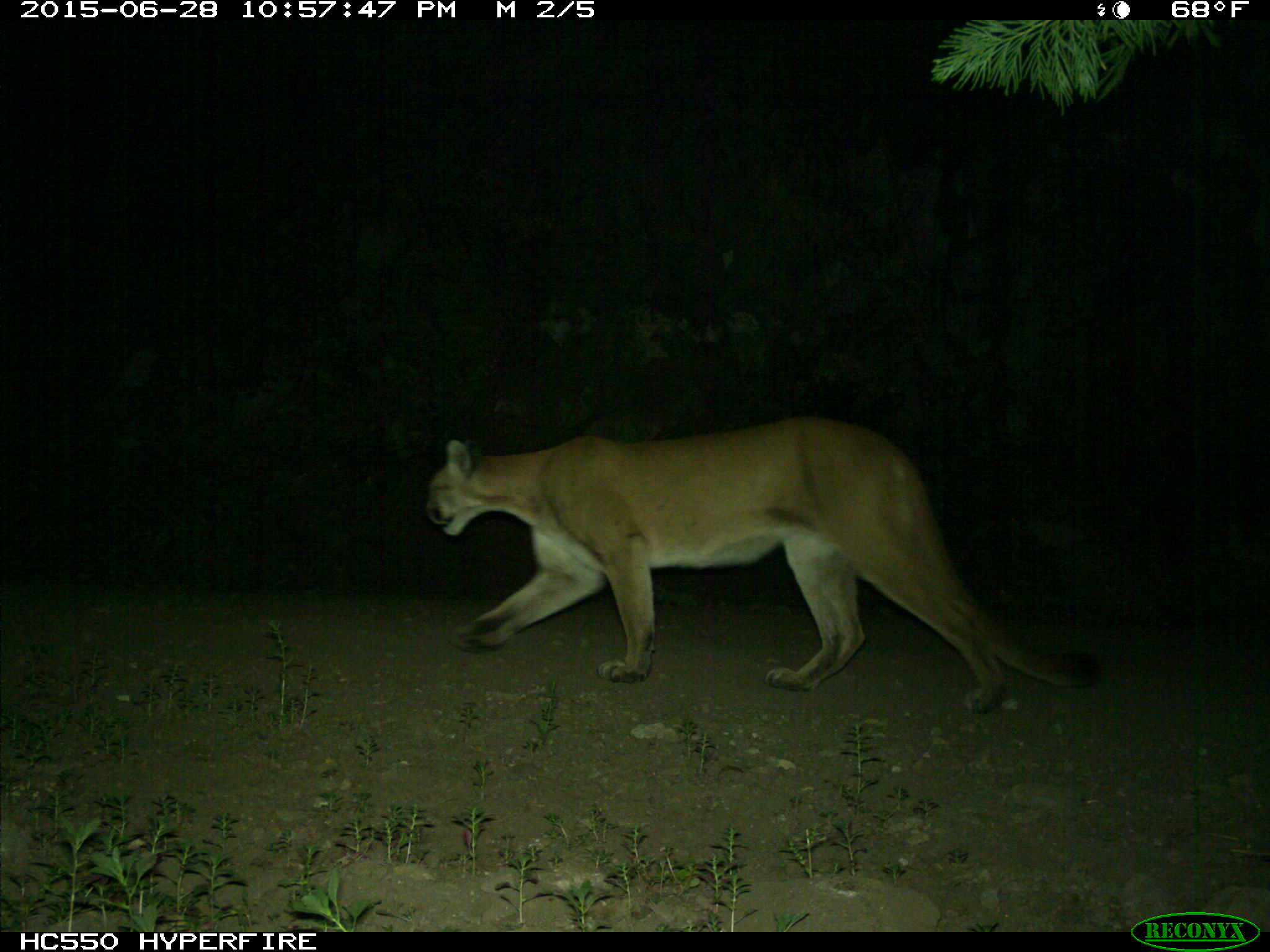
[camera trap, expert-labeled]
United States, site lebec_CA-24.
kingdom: Animalia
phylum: Chordata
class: Mammalia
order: Carnivora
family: Felidae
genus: Puma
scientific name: Puma concolor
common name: mountain lion